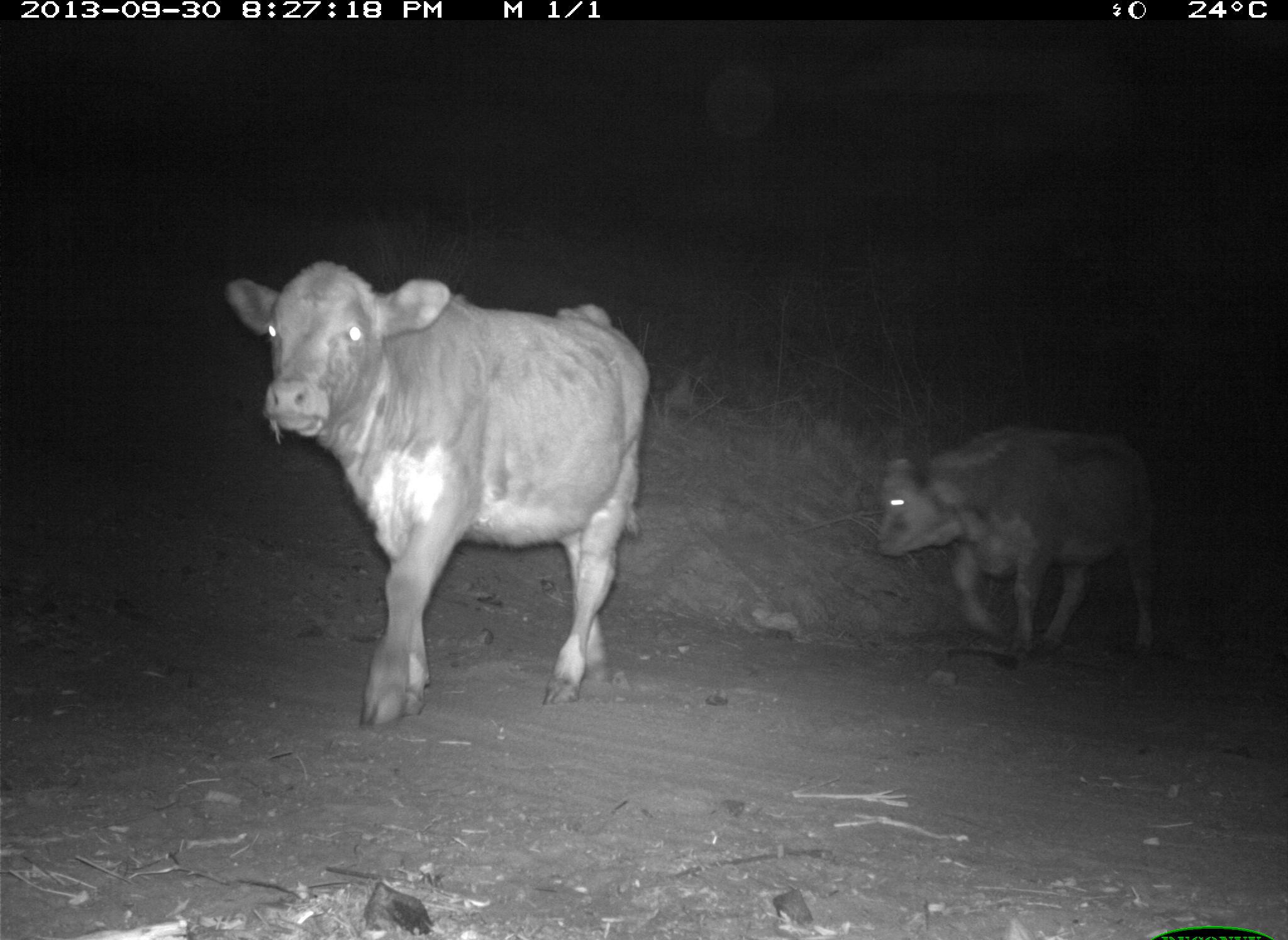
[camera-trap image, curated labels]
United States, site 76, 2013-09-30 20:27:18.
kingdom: Animalia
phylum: Chordata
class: Mammalia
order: Artiodactyla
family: Bovidae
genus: Bos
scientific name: Bos taurus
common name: cow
Cow (Bos taurus).